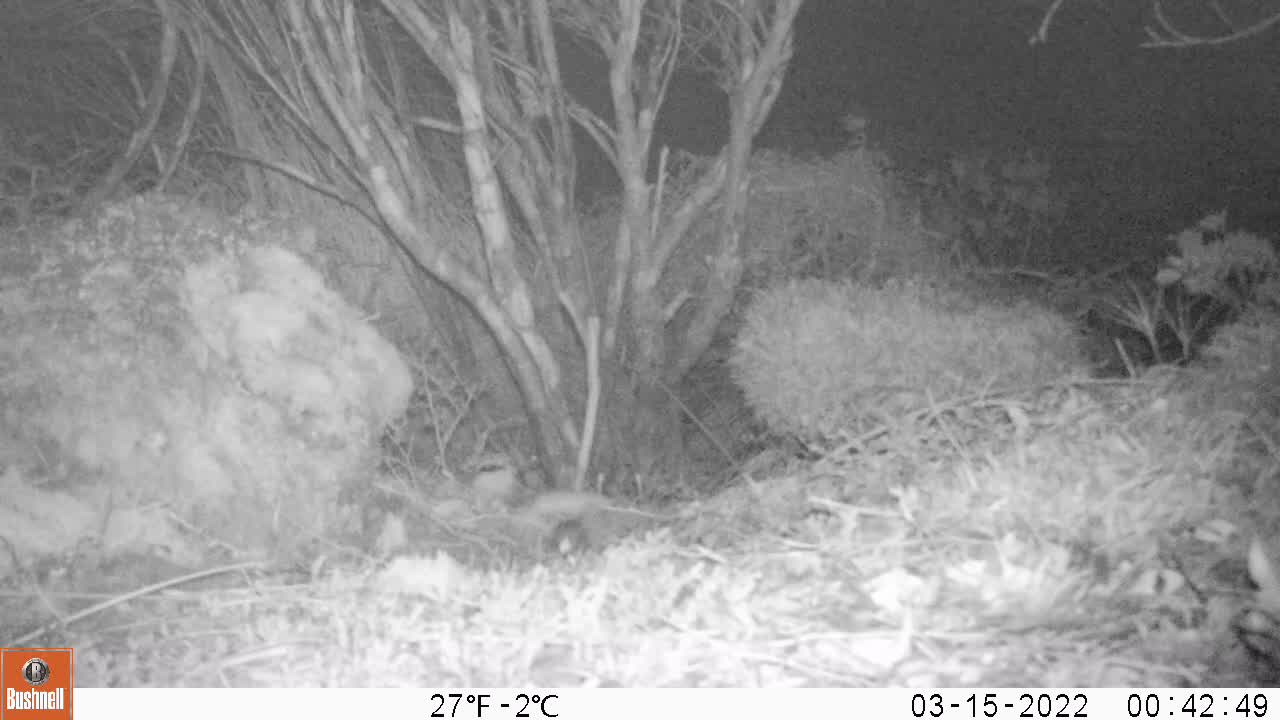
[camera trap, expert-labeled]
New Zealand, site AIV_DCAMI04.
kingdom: Animalia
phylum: Chordata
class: Mammalia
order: Rodentia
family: Muridae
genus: Mus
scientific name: Mus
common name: mouse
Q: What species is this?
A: Mouse (Mus).